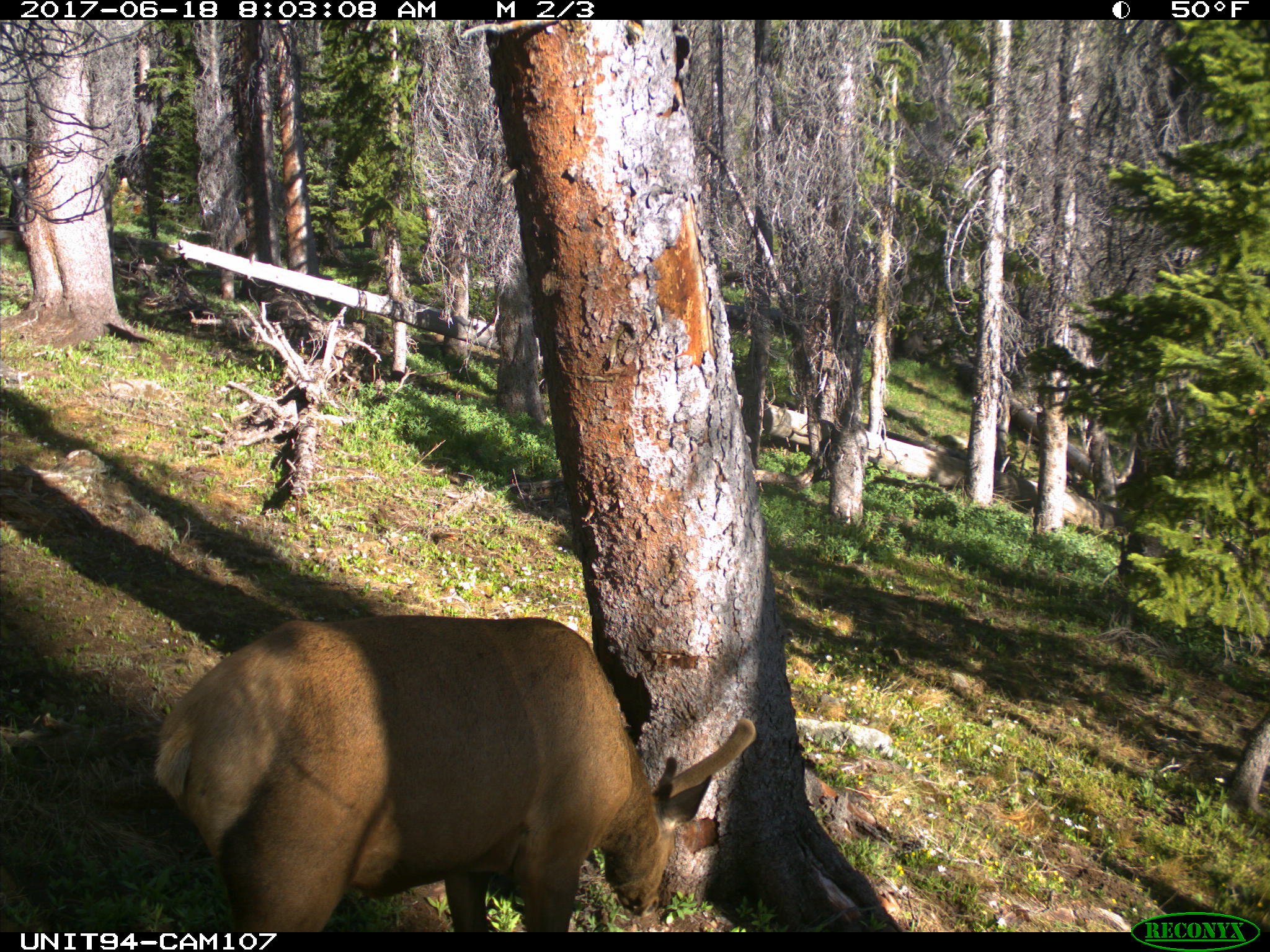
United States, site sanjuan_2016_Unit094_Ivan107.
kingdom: Animalia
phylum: Chordata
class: Mammalia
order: Artiodactyla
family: Cervidae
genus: Cervus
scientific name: Cervus elaphus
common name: red deer